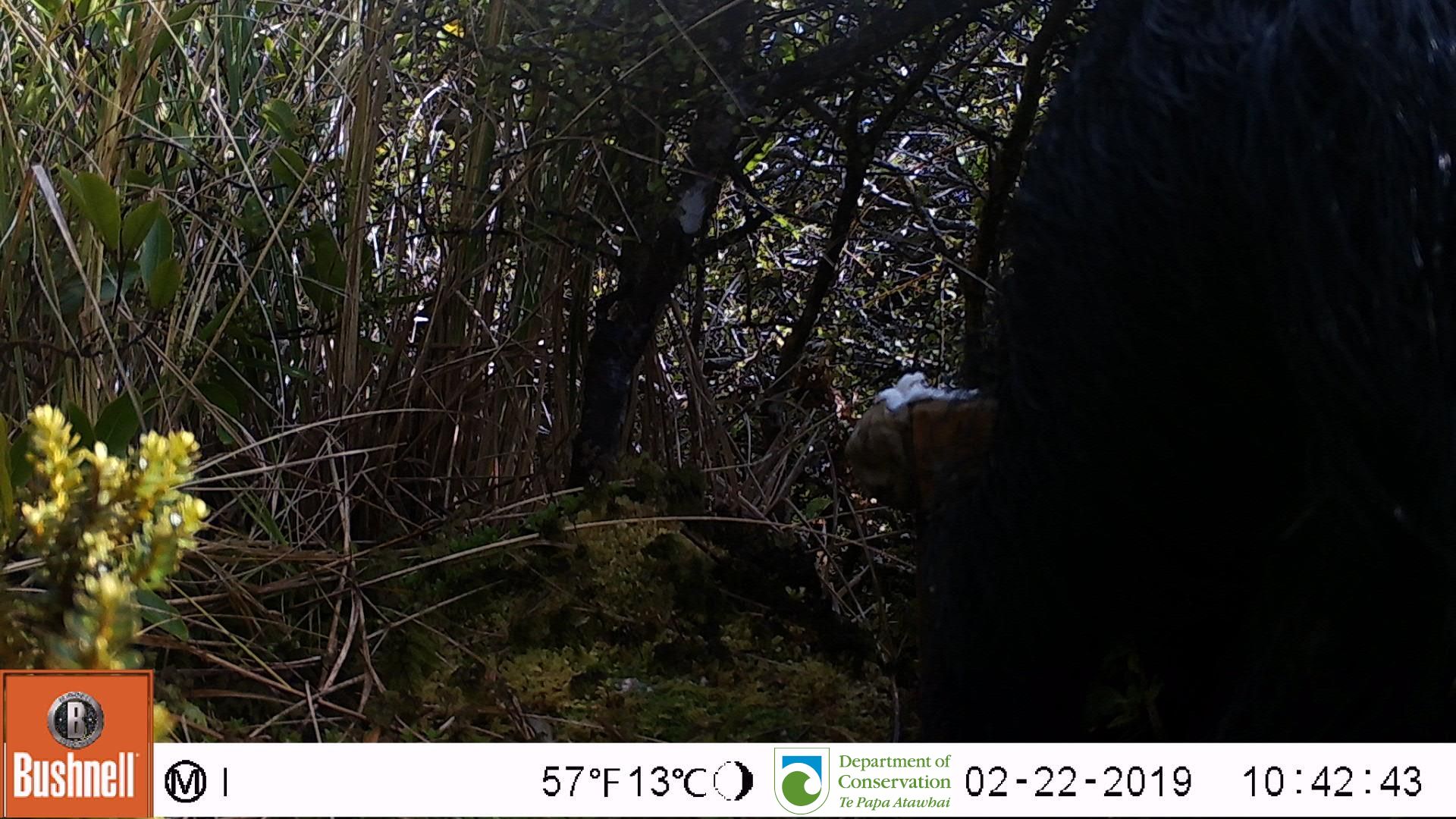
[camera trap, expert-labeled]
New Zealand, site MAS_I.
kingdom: Animalia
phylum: Chordata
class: Mammalia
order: Artiodactyla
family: Suidae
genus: Sus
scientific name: Sus scrofa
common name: pig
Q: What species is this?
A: Pig (Sus scrofa).